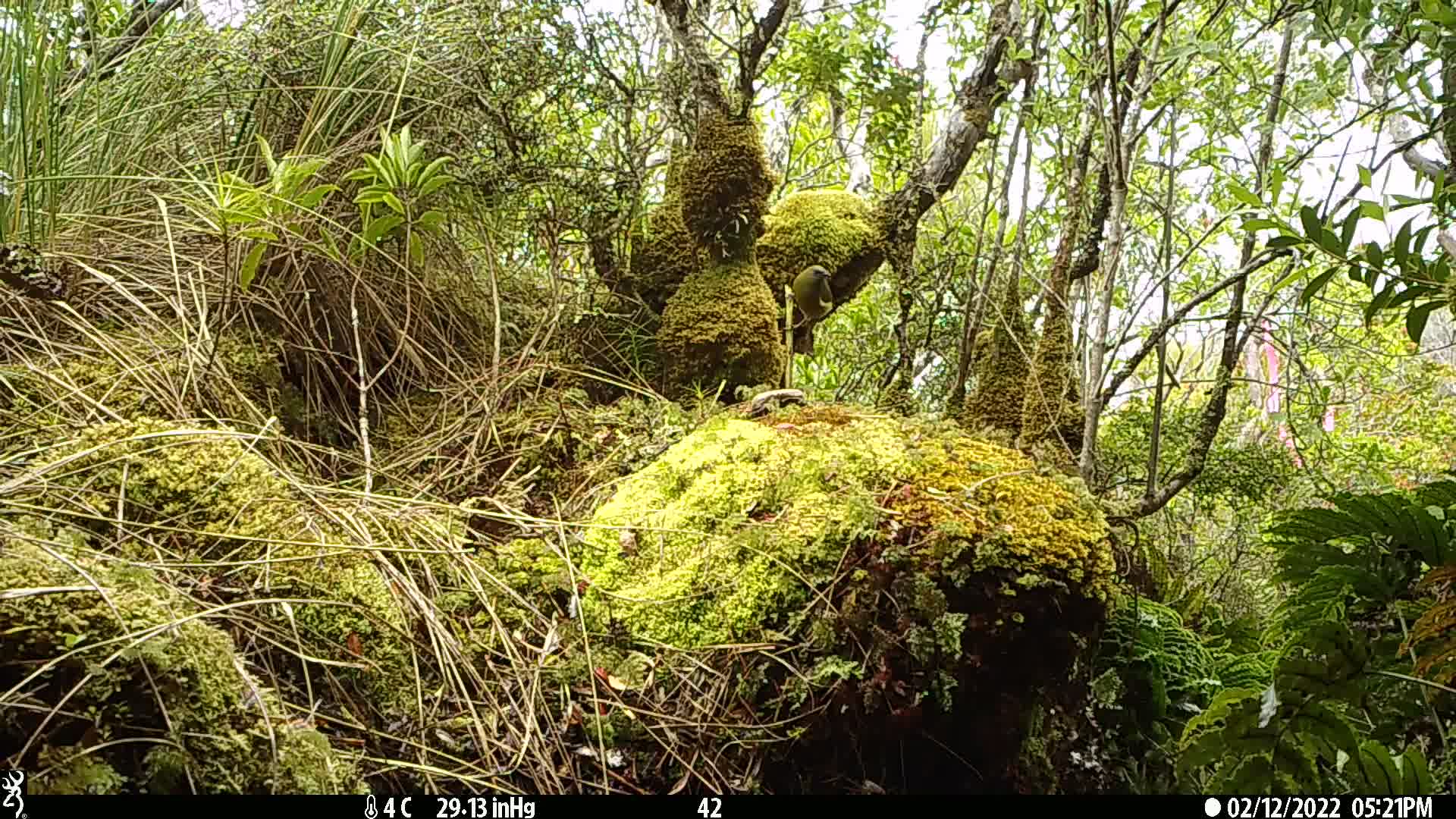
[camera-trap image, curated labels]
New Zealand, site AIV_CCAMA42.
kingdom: Animalia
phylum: Chordata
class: Aves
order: Passeriformes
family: Meliphagidae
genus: Anthornis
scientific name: Anthornis melanura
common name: new zealand bellbird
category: bellbird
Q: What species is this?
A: Bellbird (new zealand bellbird) (Anthornis melanura).